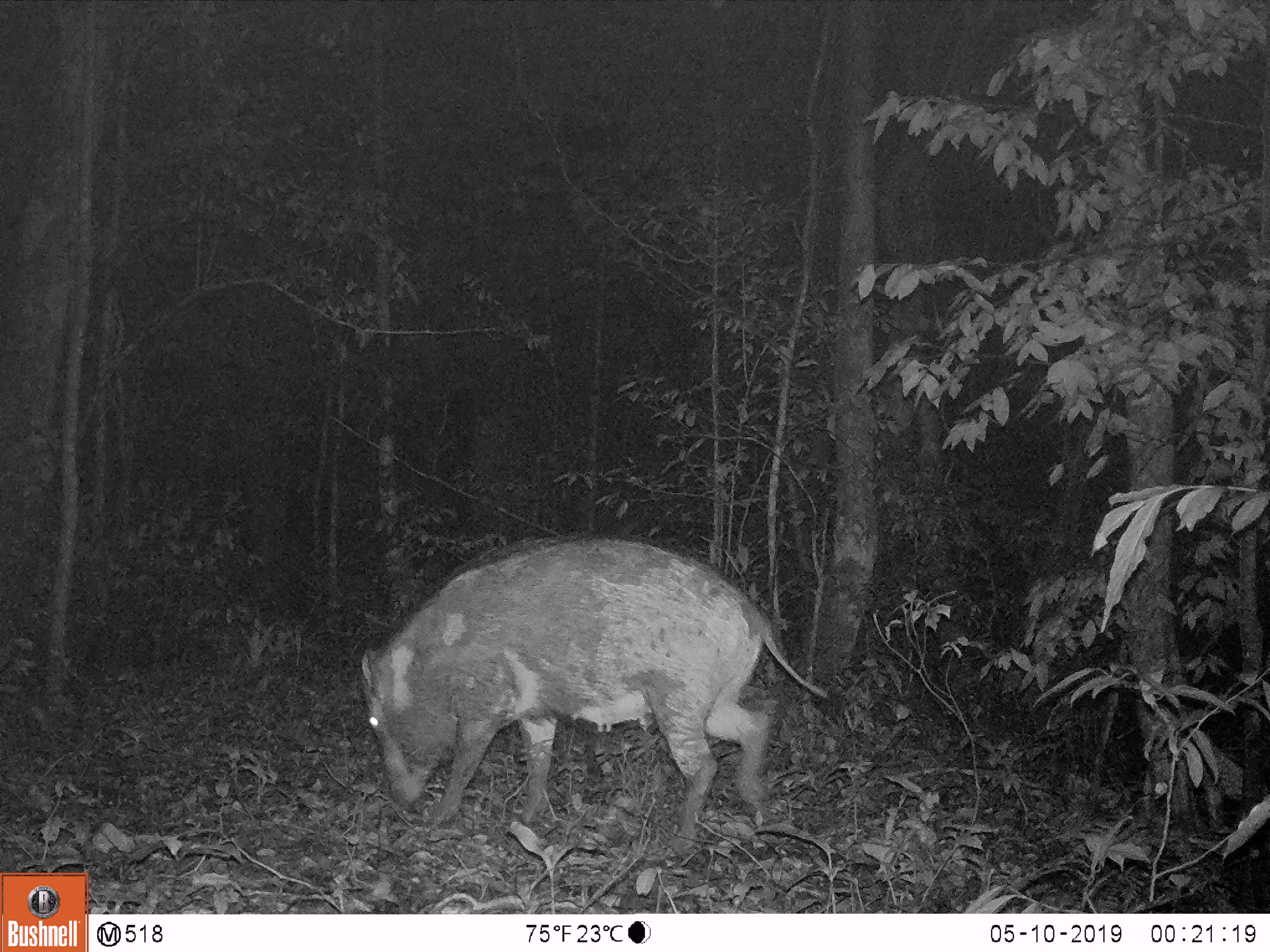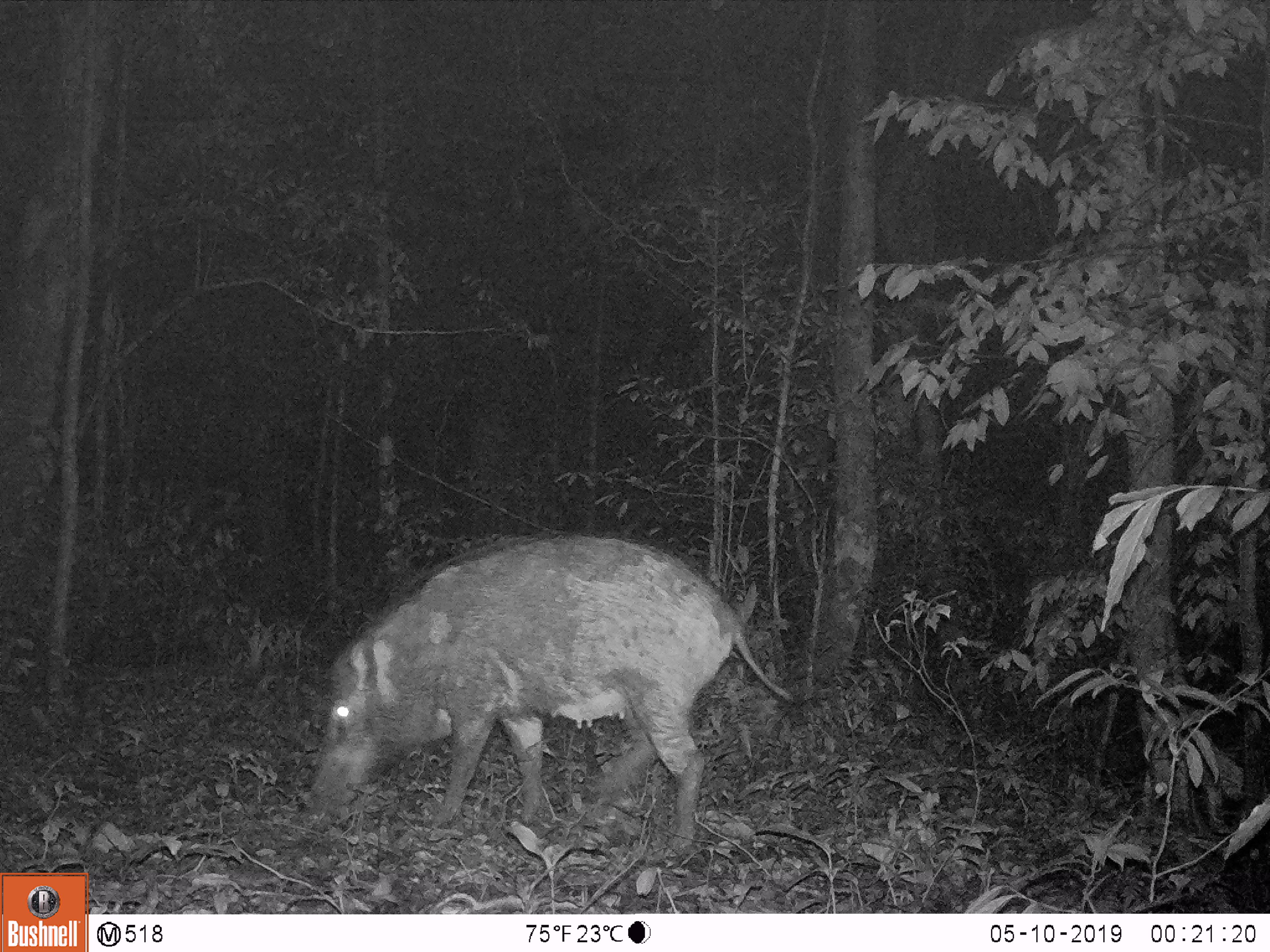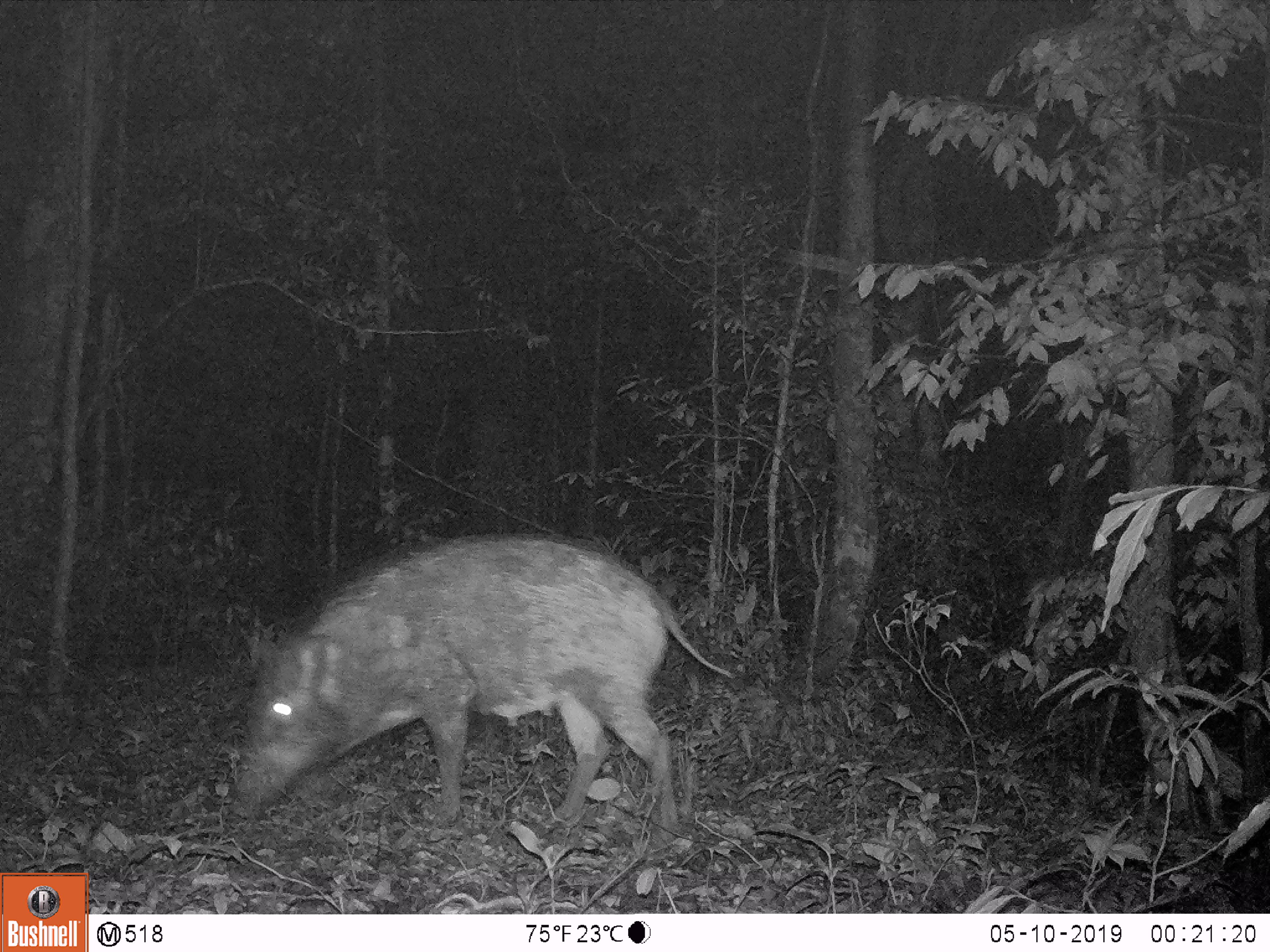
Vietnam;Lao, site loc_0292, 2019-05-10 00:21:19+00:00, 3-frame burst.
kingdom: Animalia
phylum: Chordata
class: Mammalia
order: Artiodactyla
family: Suidae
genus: Sus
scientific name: Sus scrofa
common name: eurasian wild pig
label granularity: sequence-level